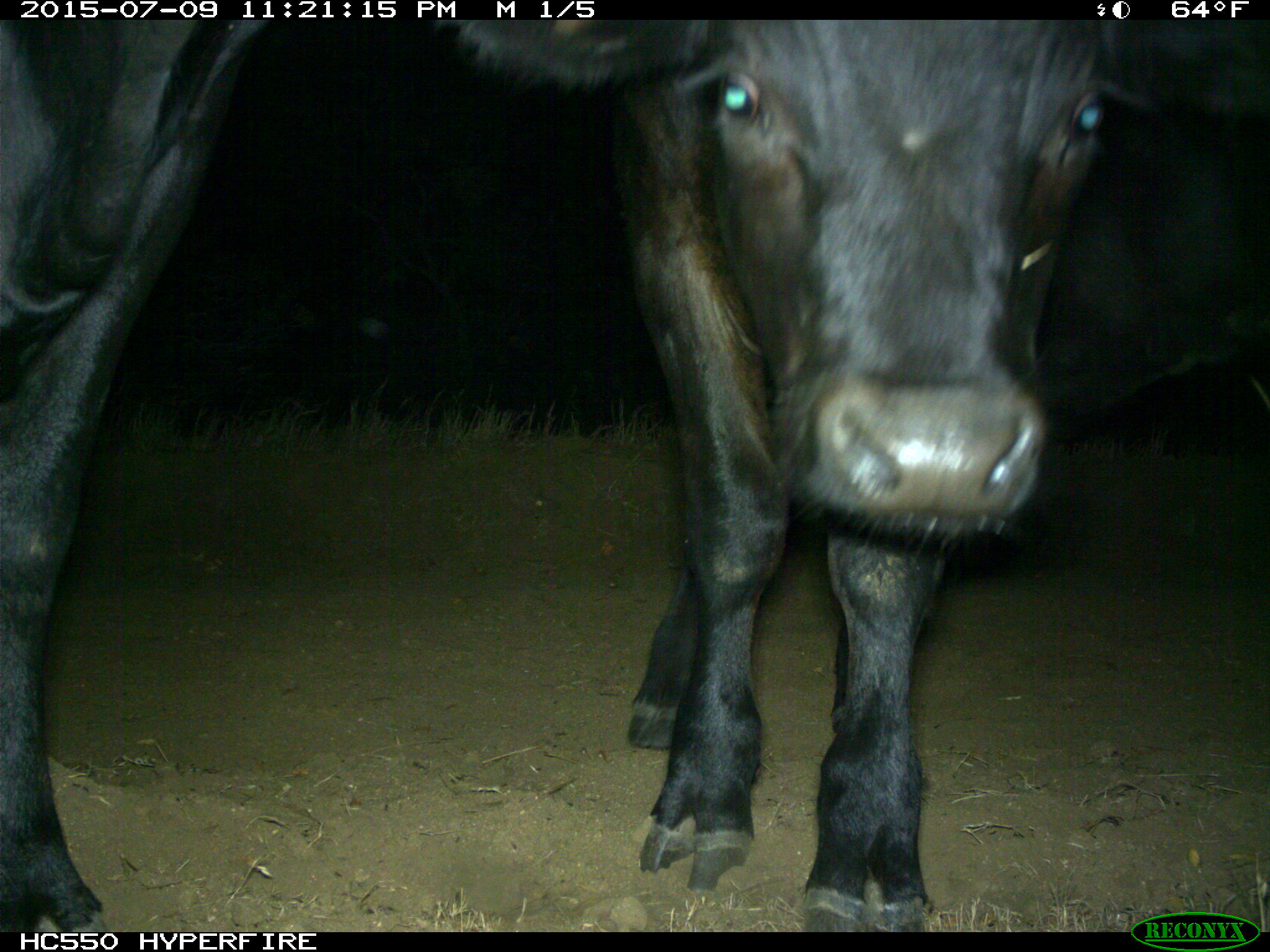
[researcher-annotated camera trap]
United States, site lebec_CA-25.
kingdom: Animalia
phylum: Chordata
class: Mammalia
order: Artiodactyla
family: Bovidae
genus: Bos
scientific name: Bos taurus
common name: domestic cow